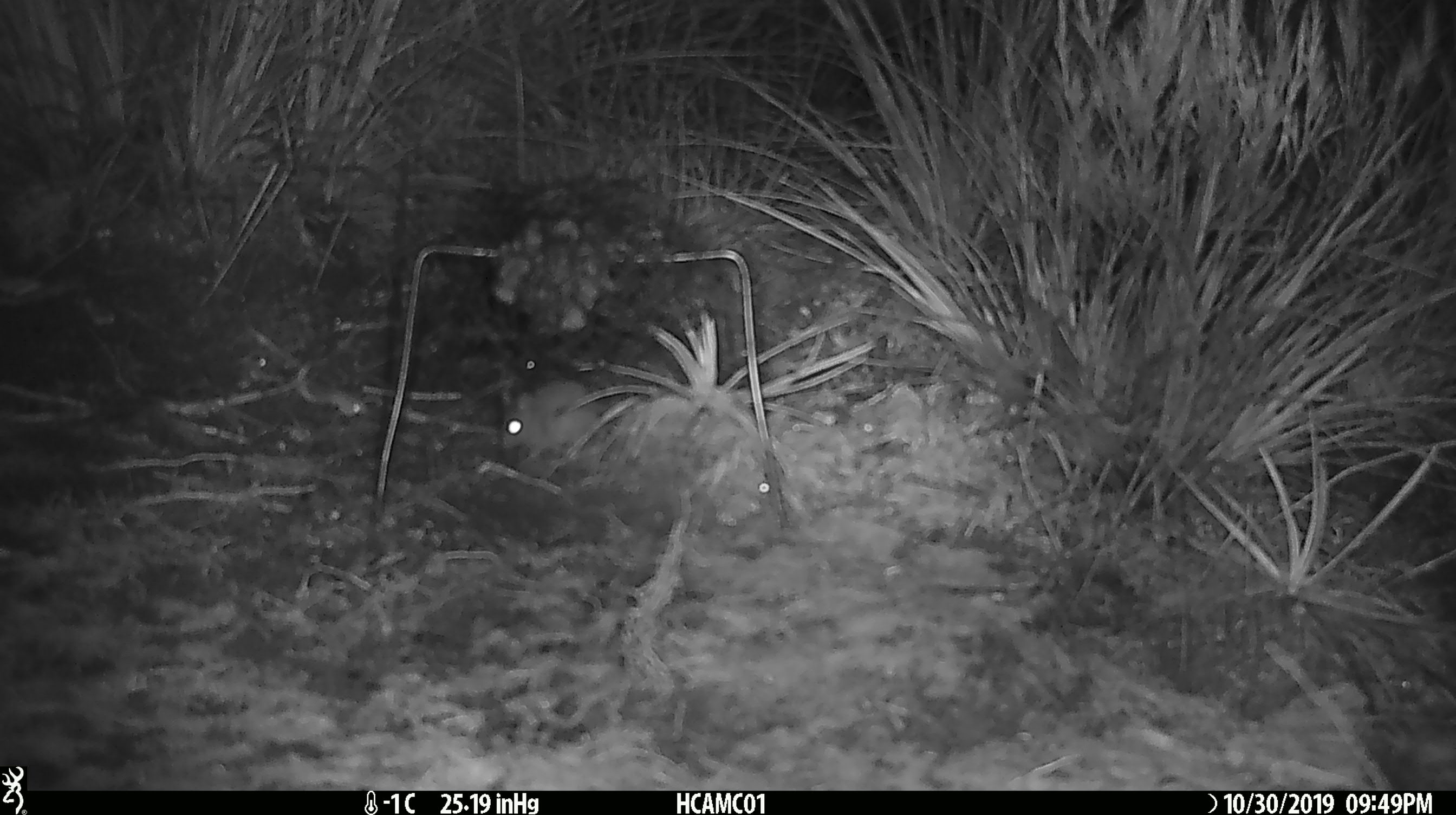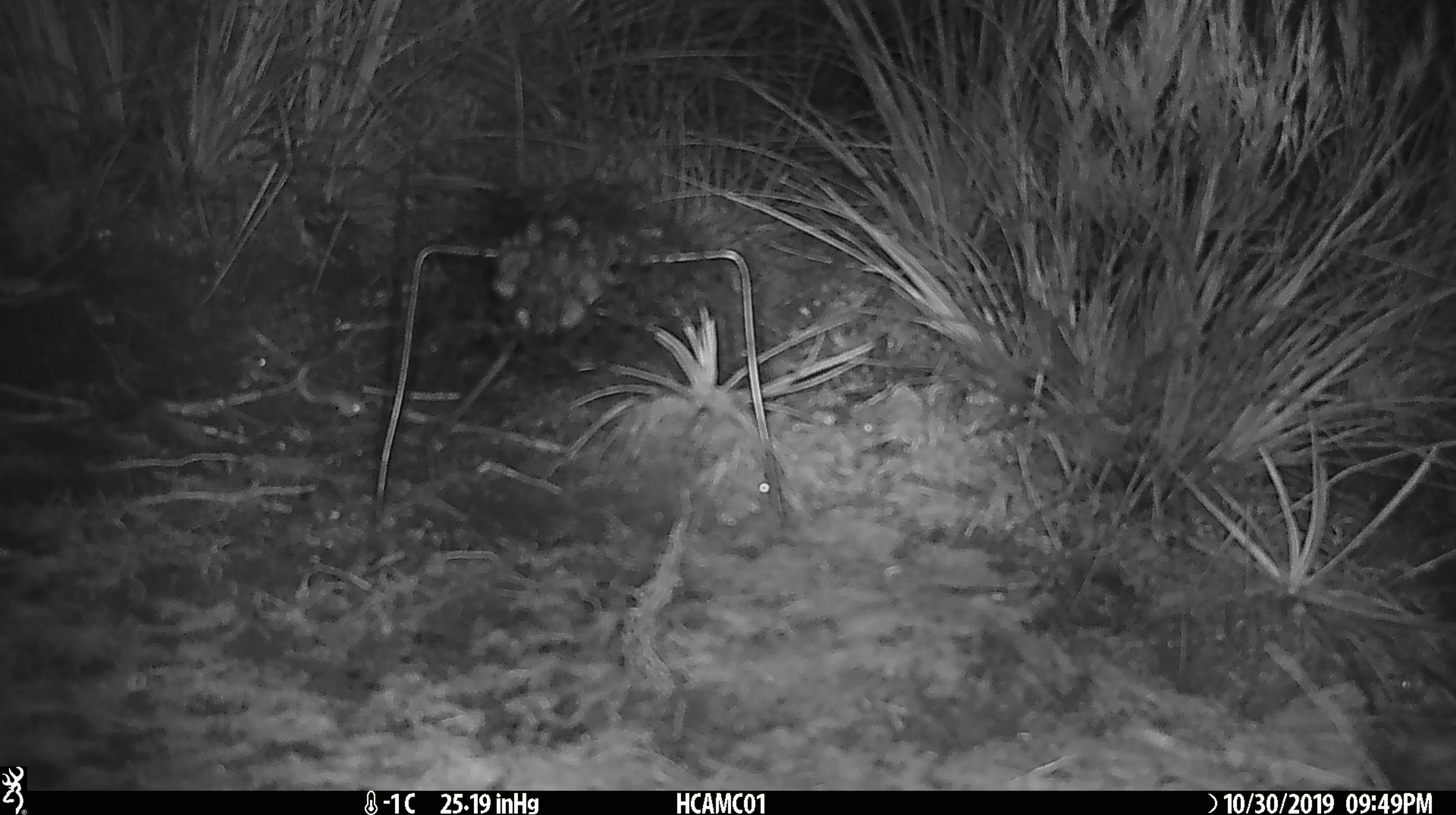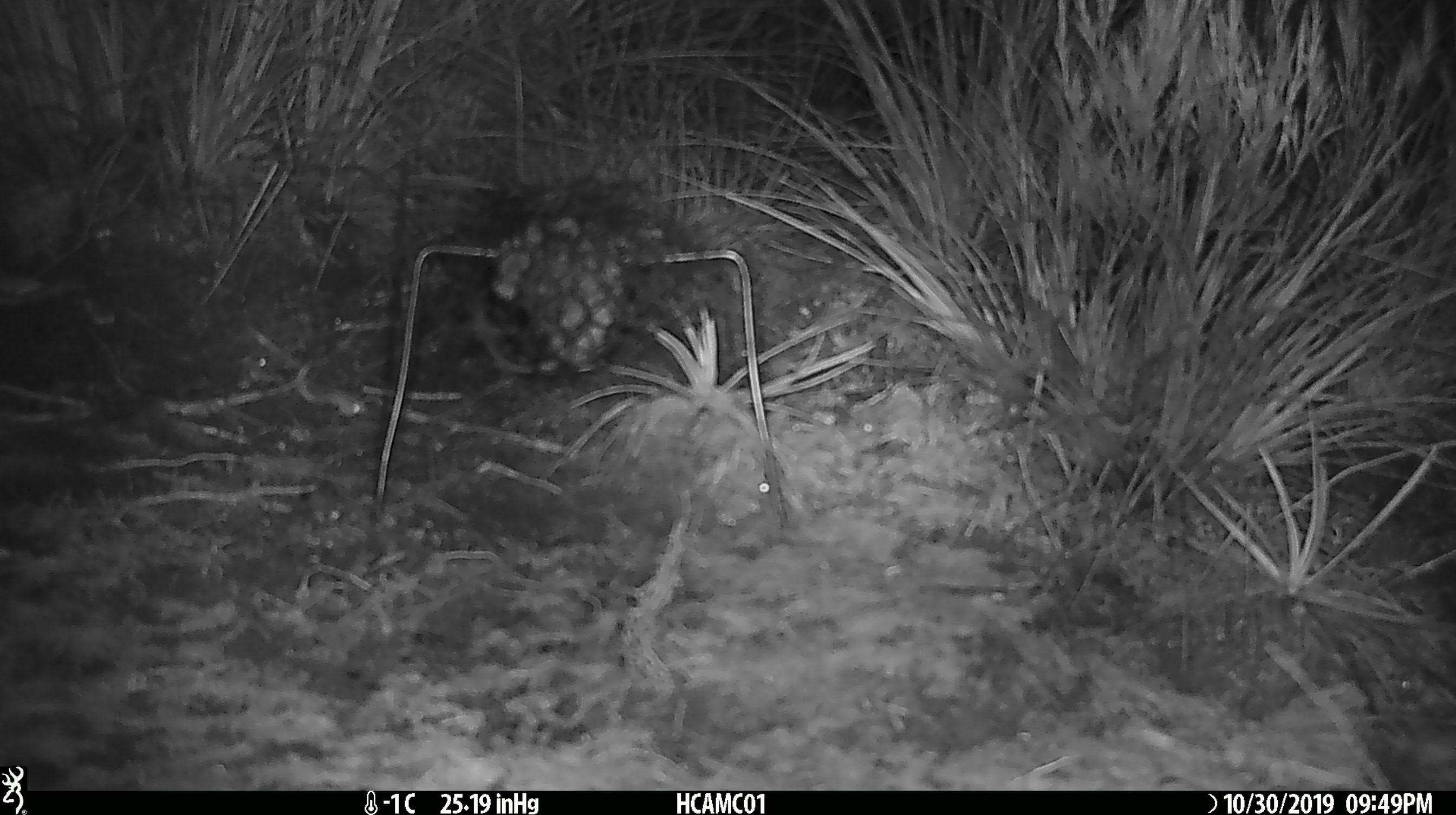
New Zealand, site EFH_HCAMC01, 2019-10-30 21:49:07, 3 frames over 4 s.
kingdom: Animalia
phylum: Chordata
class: Mammalia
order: Rodentia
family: Muridae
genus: Mus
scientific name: Mus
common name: mouse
Mouse (Mus).